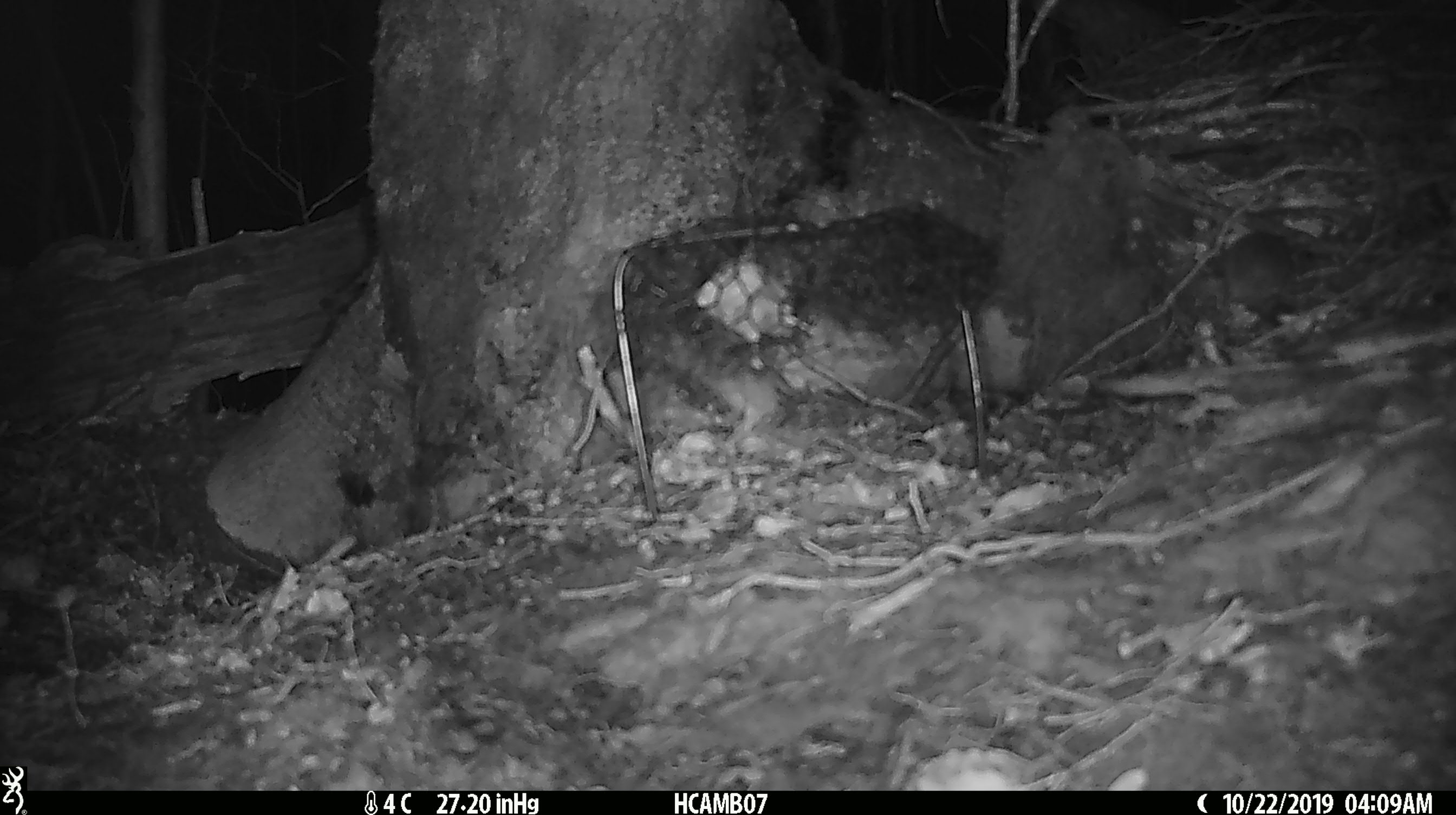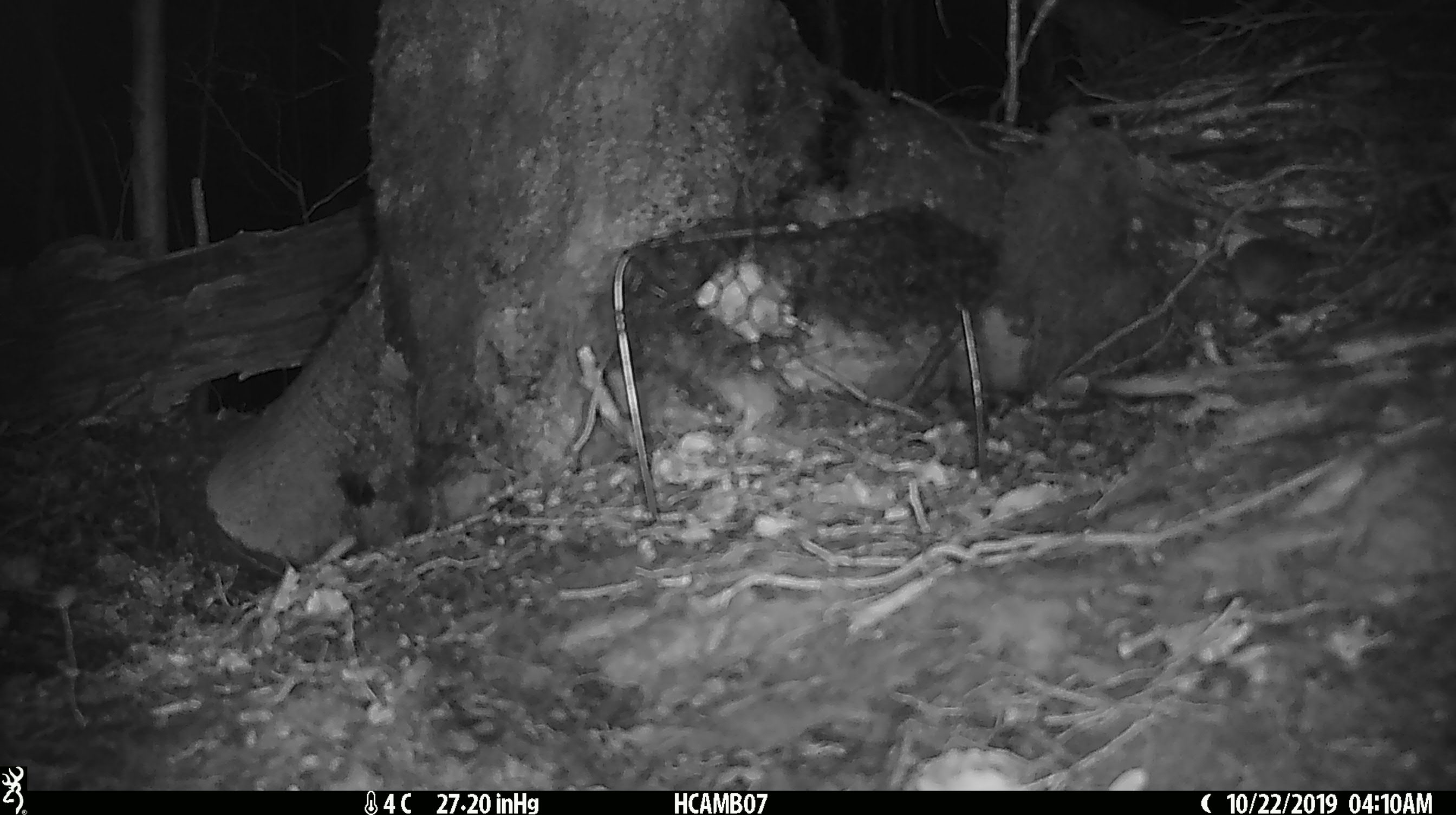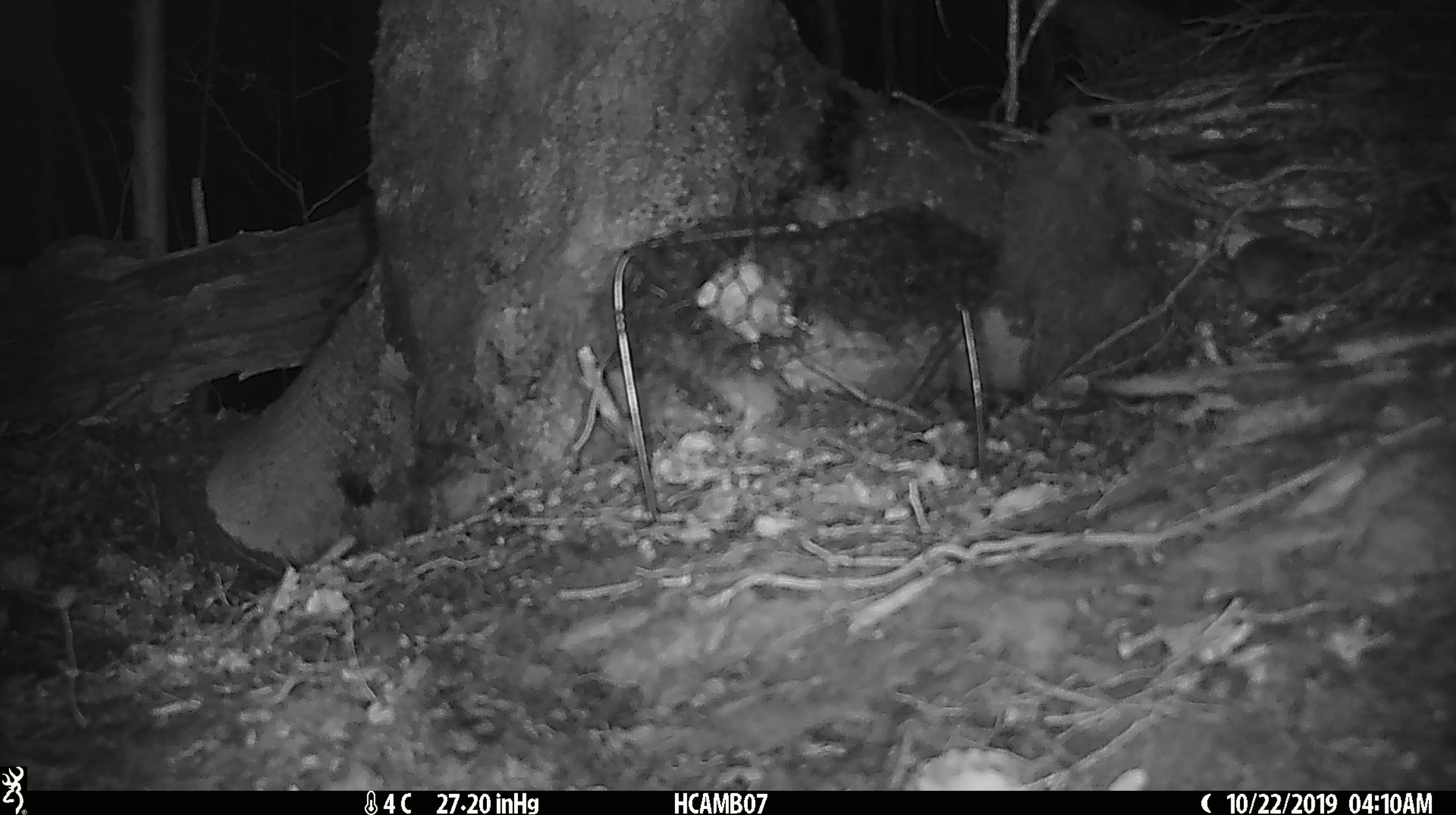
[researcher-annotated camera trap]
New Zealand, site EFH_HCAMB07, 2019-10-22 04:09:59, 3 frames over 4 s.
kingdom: Animalia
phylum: Chordata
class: Mammalia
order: Rodentia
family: Muridae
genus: Mus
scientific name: Mus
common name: mouse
Mouse (Mus).